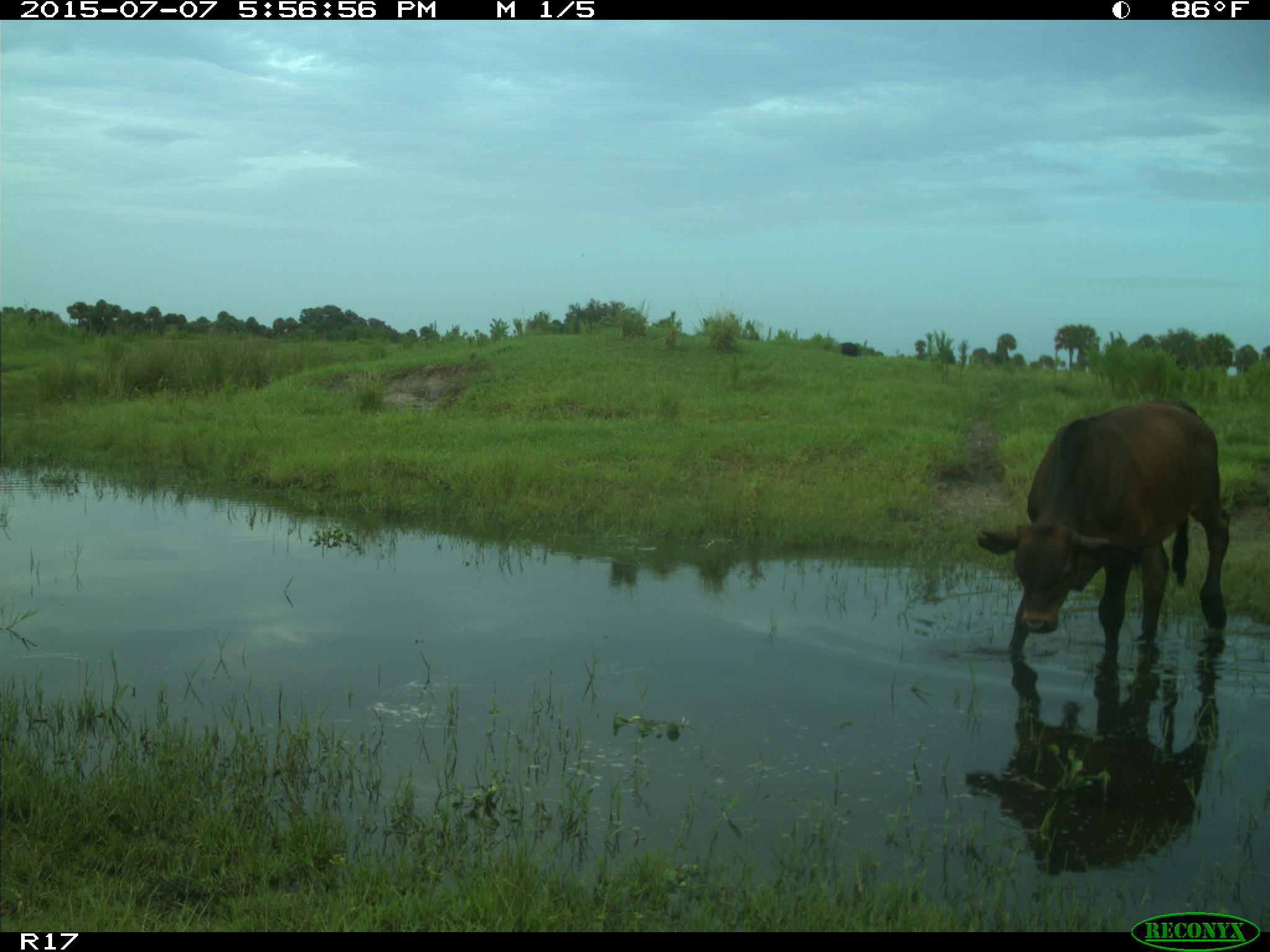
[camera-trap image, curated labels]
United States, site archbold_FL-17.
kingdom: Animalia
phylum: Chordata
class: Mammalia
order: Artiodactyla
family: Bovidae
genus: Bos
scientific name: Bos taurus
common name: domestic cow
Bos taurus (domestic cow).